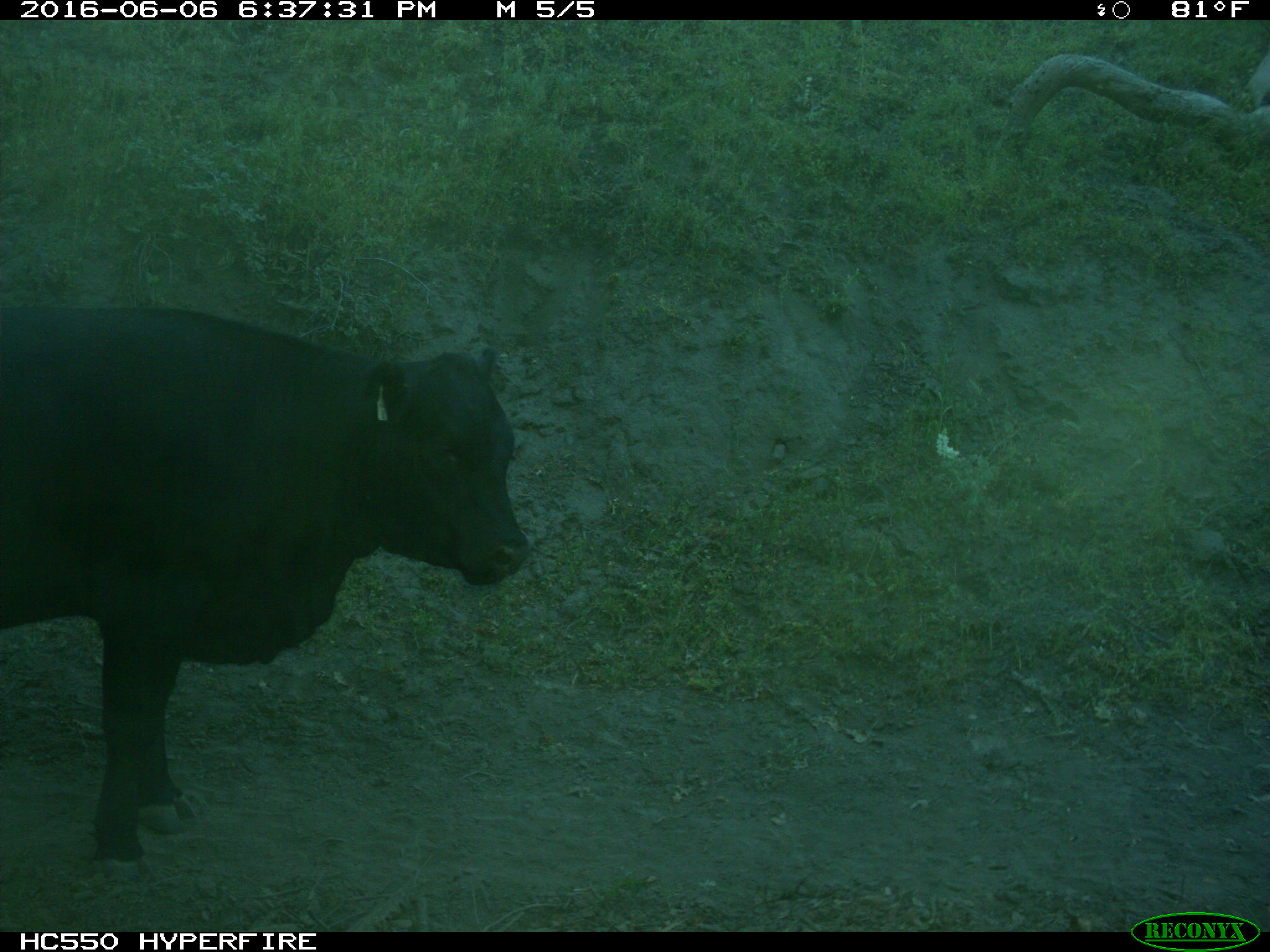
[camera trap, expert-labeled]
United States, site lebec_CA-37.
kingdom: Animalia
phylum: Chordata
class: Mammalia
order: Artiodactyla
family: Bovidae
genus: Bos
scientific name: Bos taurus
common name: domestic cow